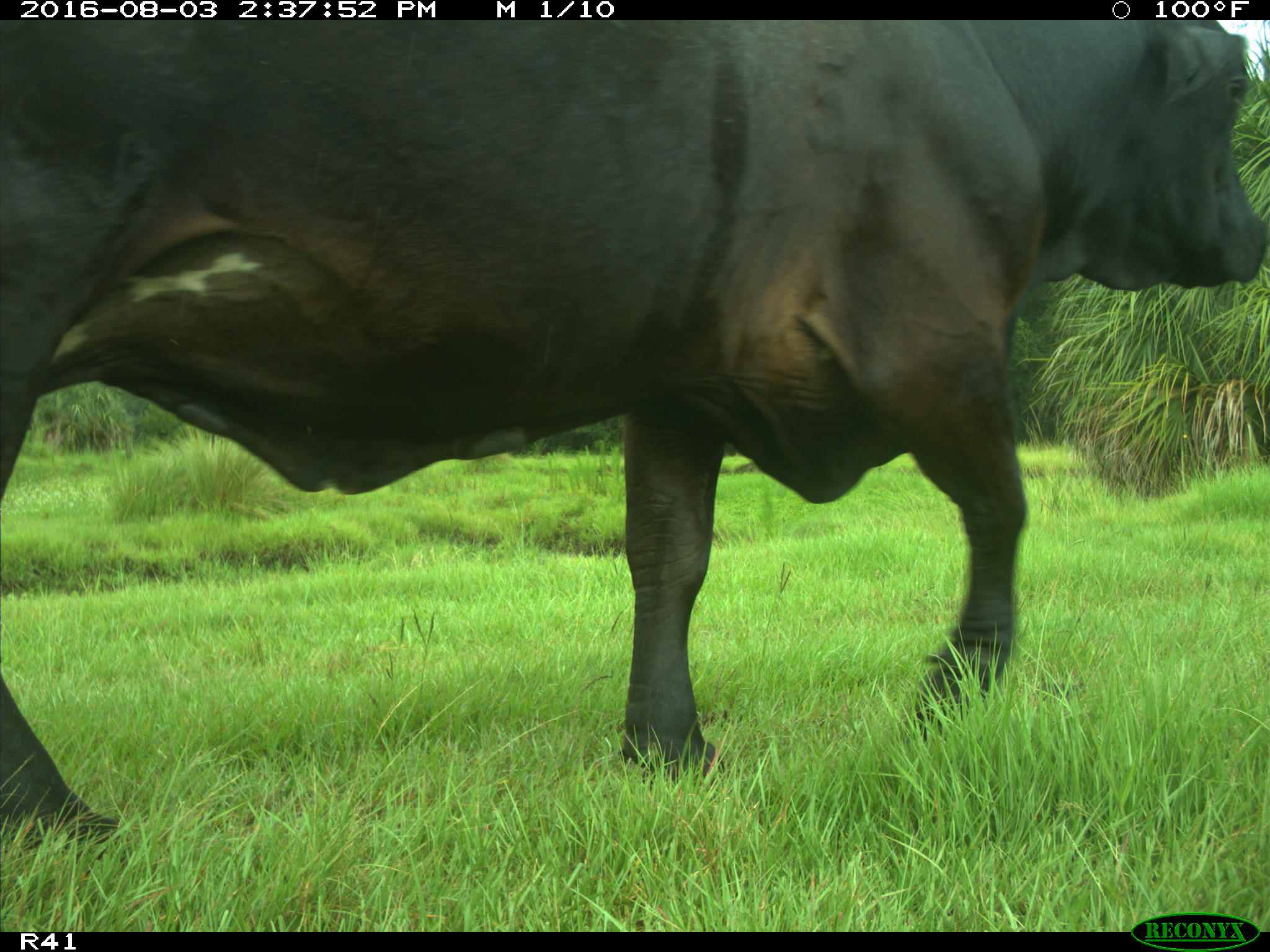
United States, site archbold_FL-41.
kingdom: Animalia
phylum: Chordata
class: Mammalia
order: Artiodactyla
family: Bovidae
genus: Bos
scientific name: Bos taurus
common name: domestic cow